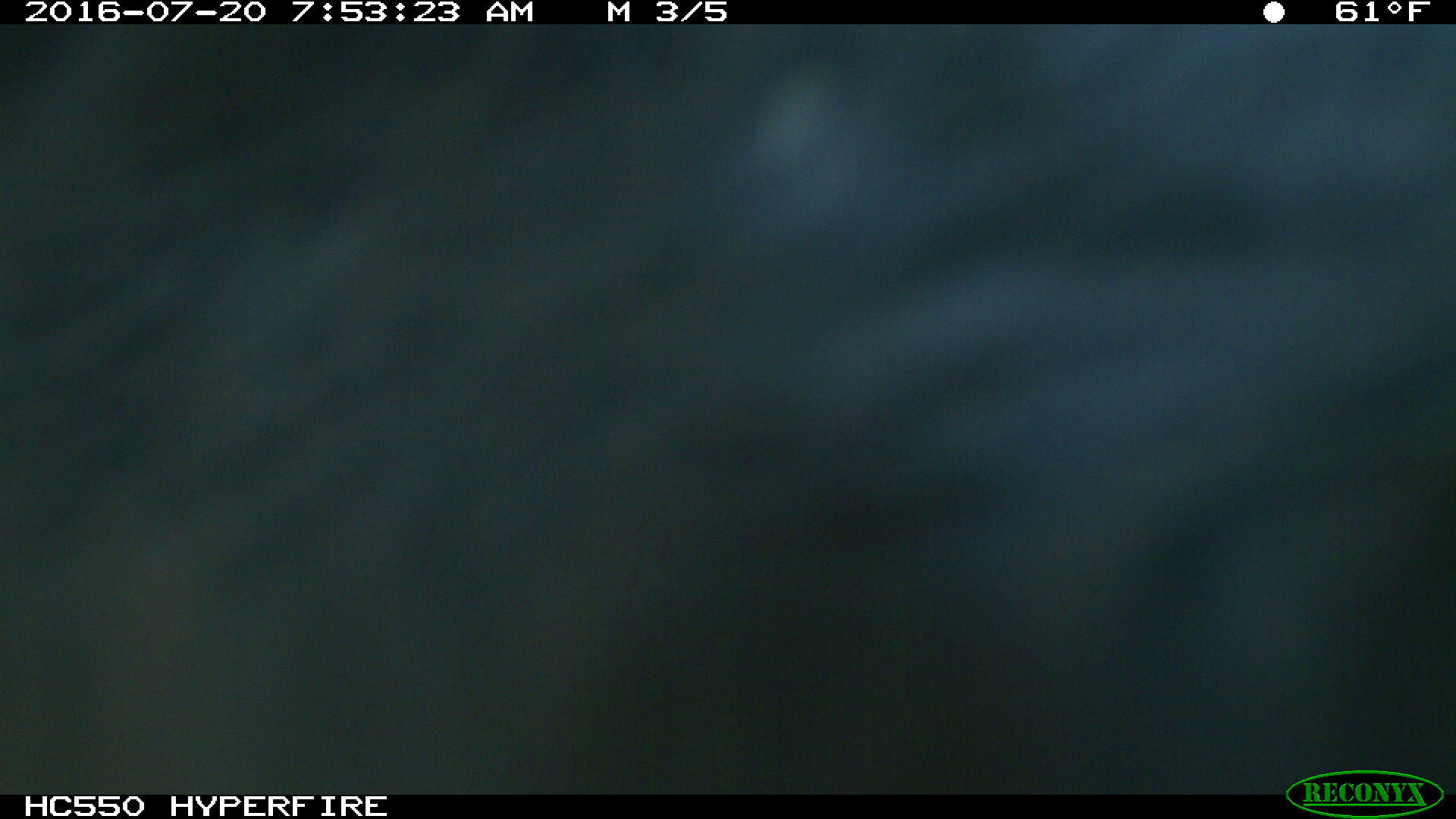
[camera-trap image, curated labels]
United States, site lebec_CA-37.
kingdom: Animalia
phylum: Chordata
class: Mammalia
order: Artiodactyla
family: Bovidae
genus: Bos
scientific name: Bos taurus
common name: domestic cow